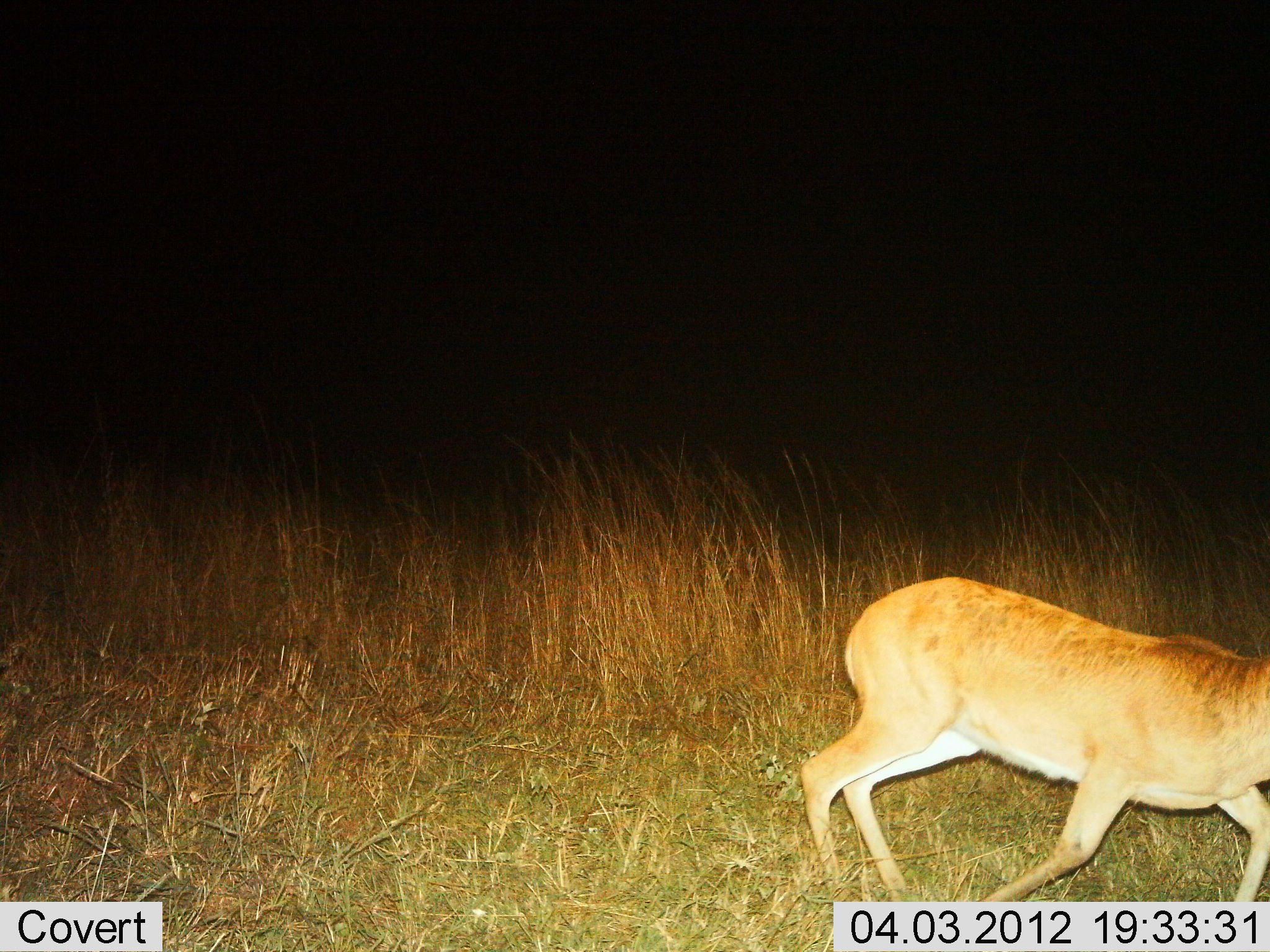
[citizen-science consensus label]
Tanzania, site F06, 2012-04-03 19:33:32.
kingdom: Animalia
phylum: Chordata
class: Mammalia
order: Artiodactyla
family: Bovidae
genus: Redunca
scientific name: Redunca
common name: reedbuck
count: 1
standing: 5%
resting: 0%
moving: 95%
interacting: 0%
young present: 0%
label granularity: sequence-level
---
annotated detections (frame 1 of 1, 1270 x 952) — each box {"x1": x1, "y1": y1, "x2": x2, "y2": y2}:
animal: {"x1": 797, "y1": 572, "x2": 1270, "y2": 902}